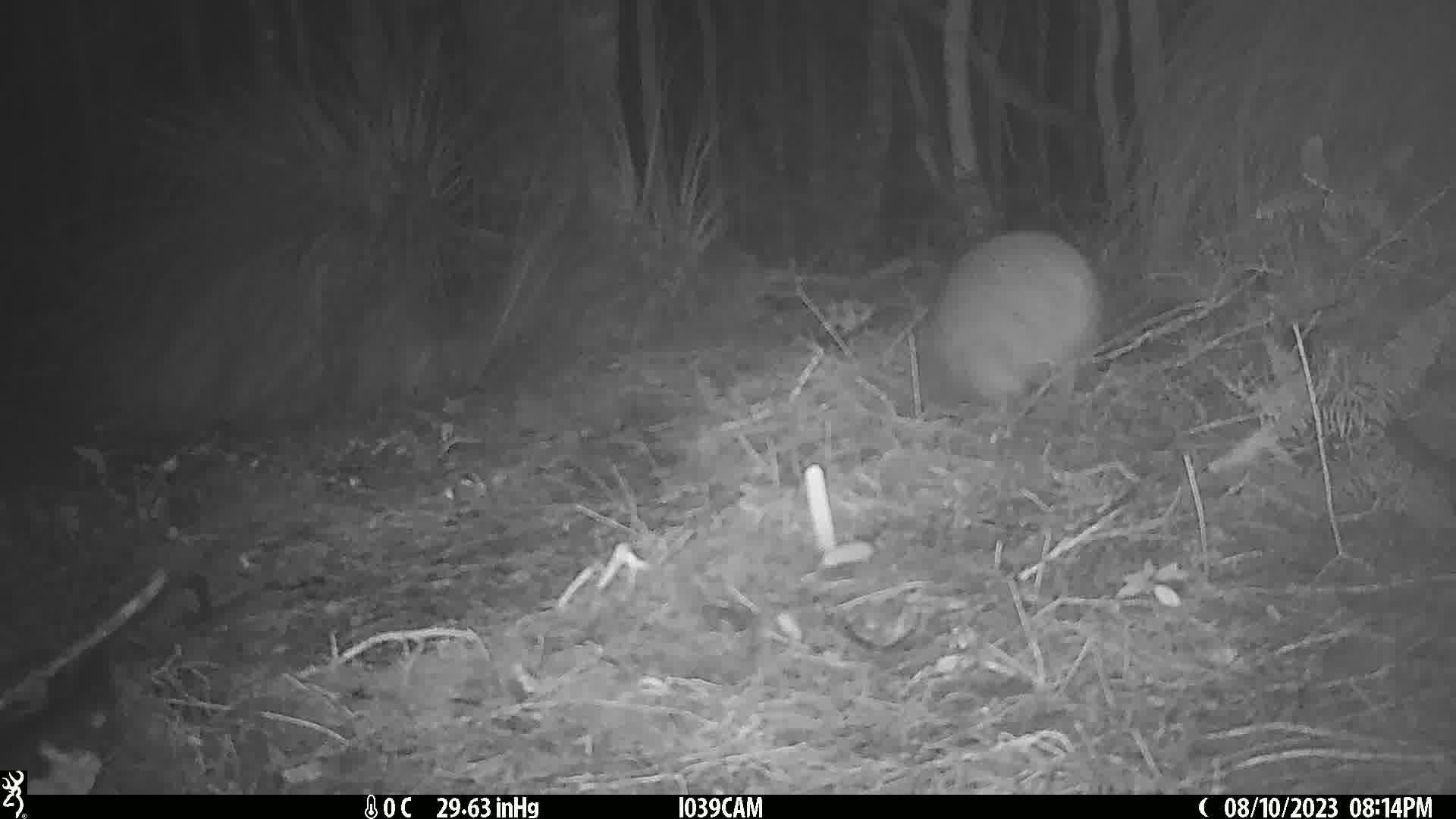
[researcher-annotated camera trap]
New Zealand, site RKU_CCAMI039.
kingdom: Animalia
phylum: Chordata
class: Aves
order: Apterygiformes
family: Apterygidae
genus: Apteryx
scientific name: Apteryx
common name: kiwi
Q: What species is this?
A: Kiwi (Apteryx).